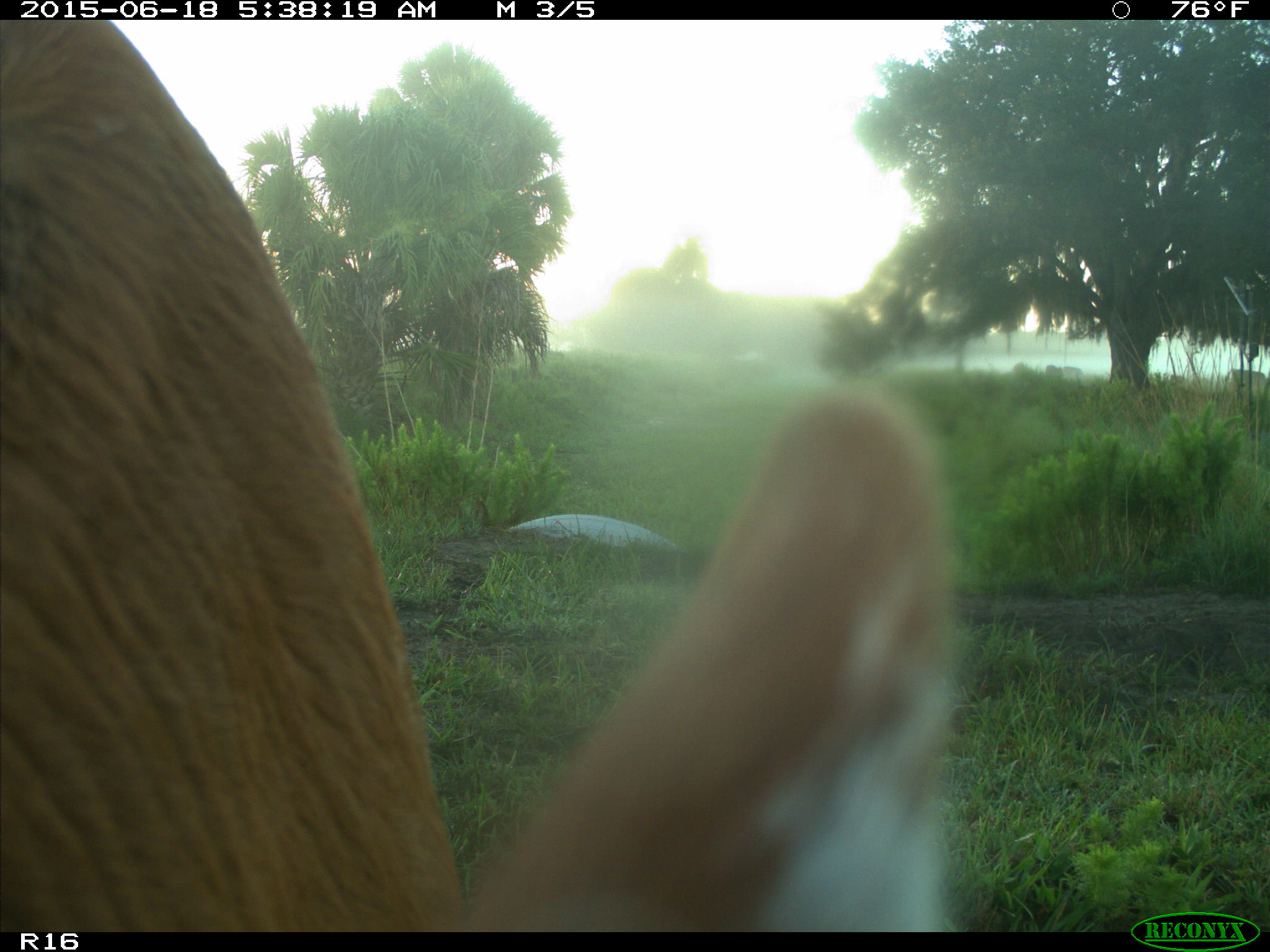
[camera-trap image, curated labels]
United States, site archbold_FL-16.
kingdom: Animalia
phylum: Chordata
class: Mammalia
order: Artiodactyla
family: Bovidae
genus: Bos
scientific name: Bos taurus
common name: domestic cow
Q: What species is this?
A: Bos taurus (domestic cow).